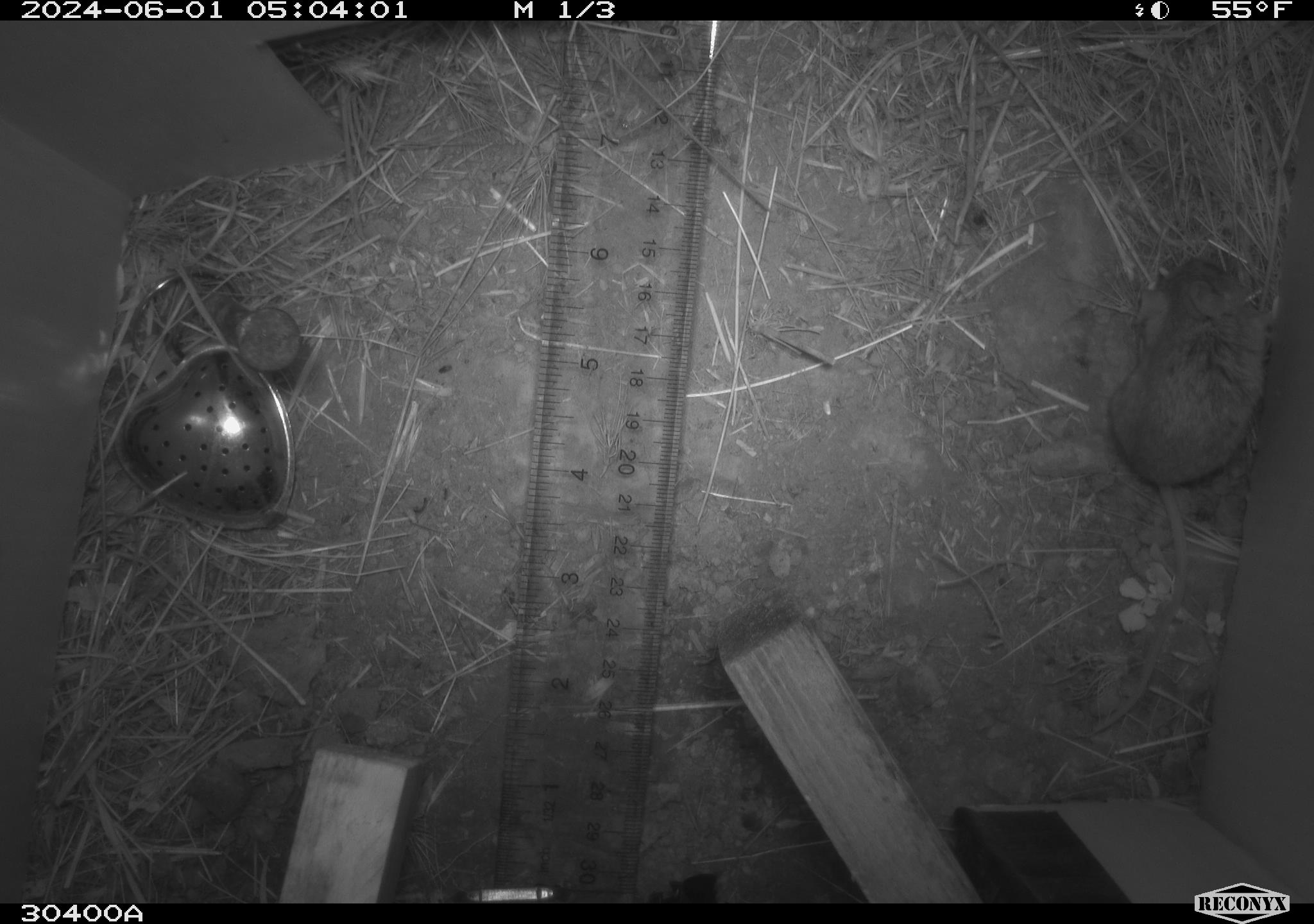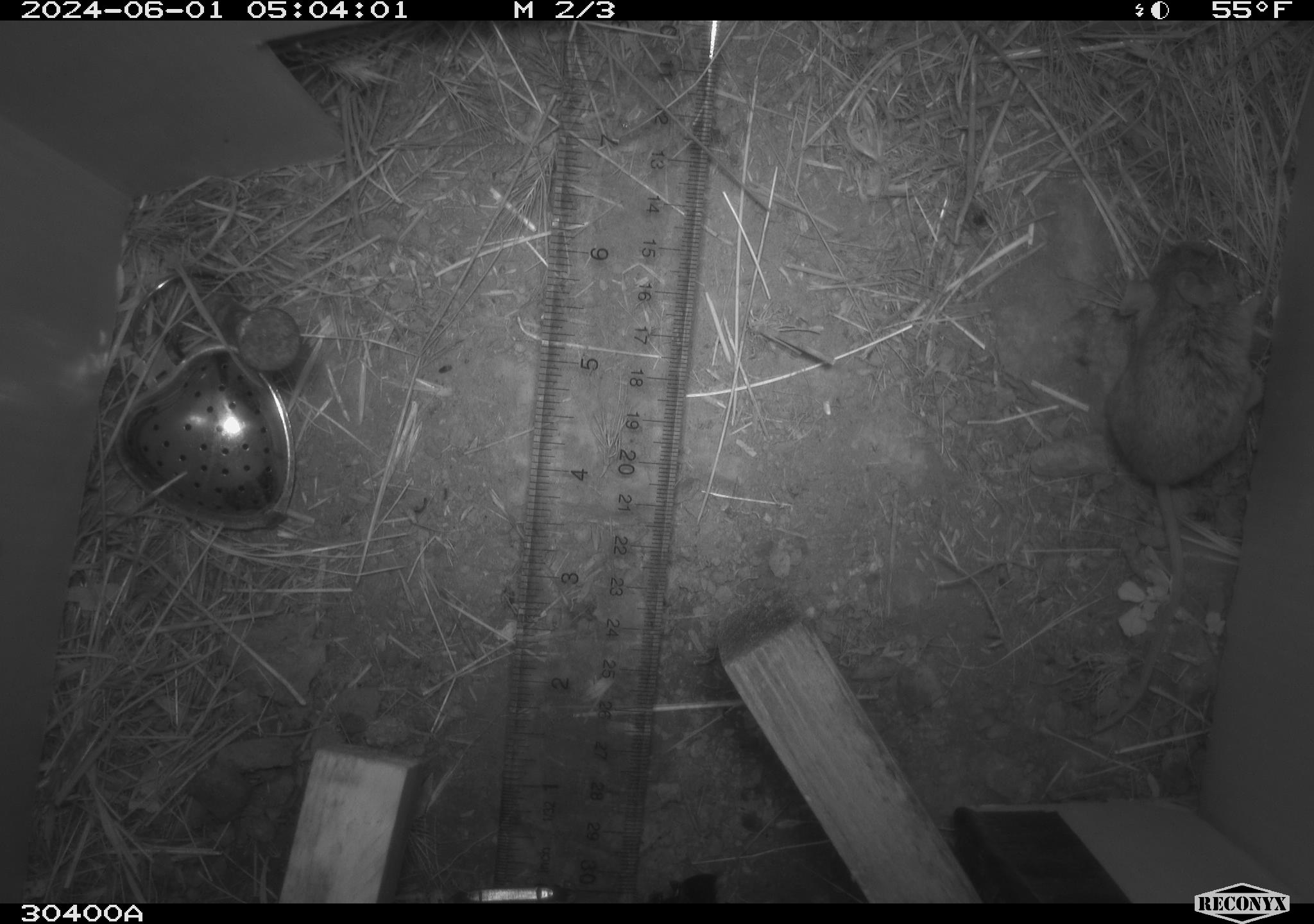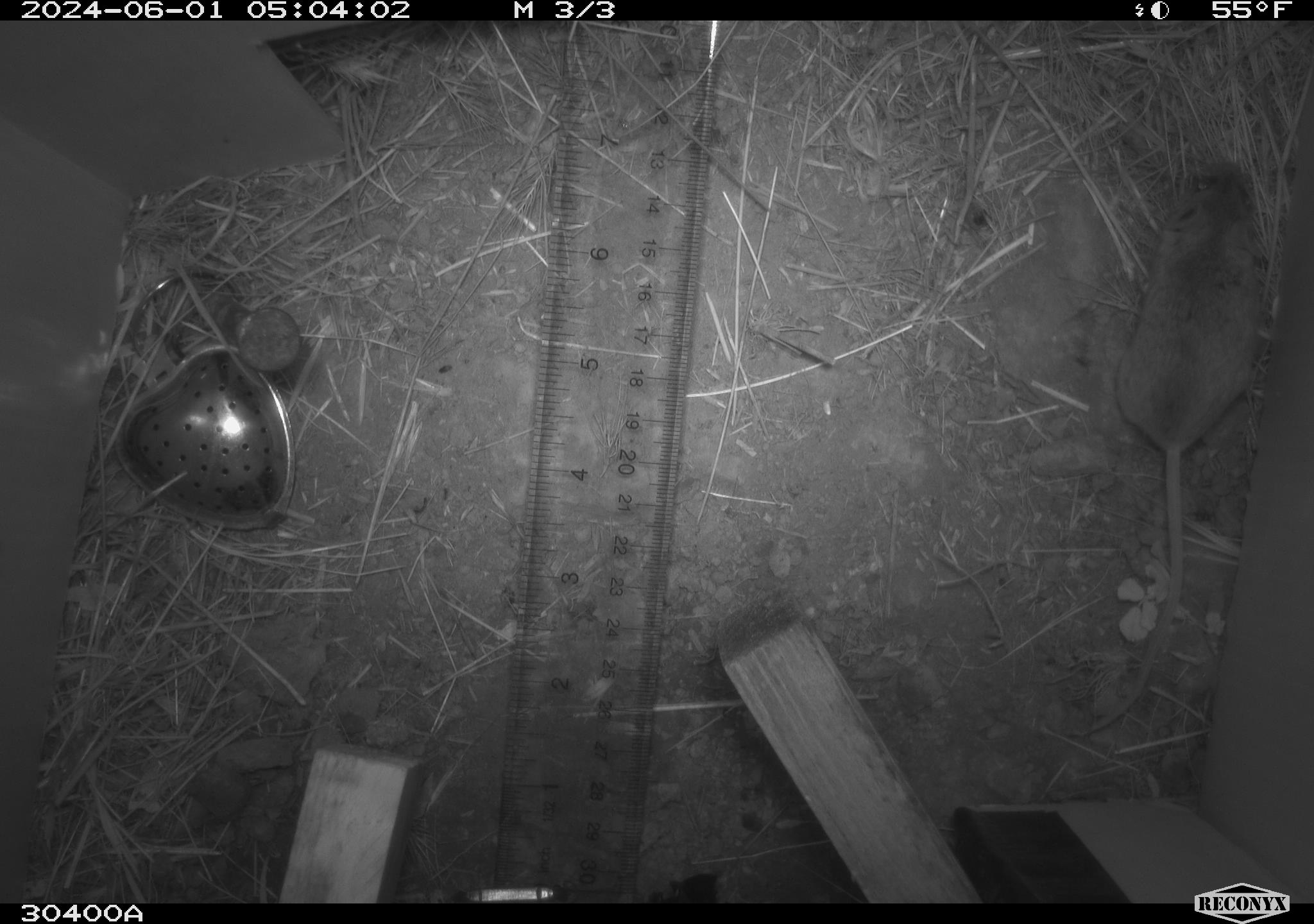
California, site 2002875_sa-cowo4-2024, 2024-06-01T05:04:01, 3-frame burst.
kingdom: Animalia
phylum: Chordata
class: Mammalia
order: Rodentia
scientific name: Rodentia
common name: mouse species